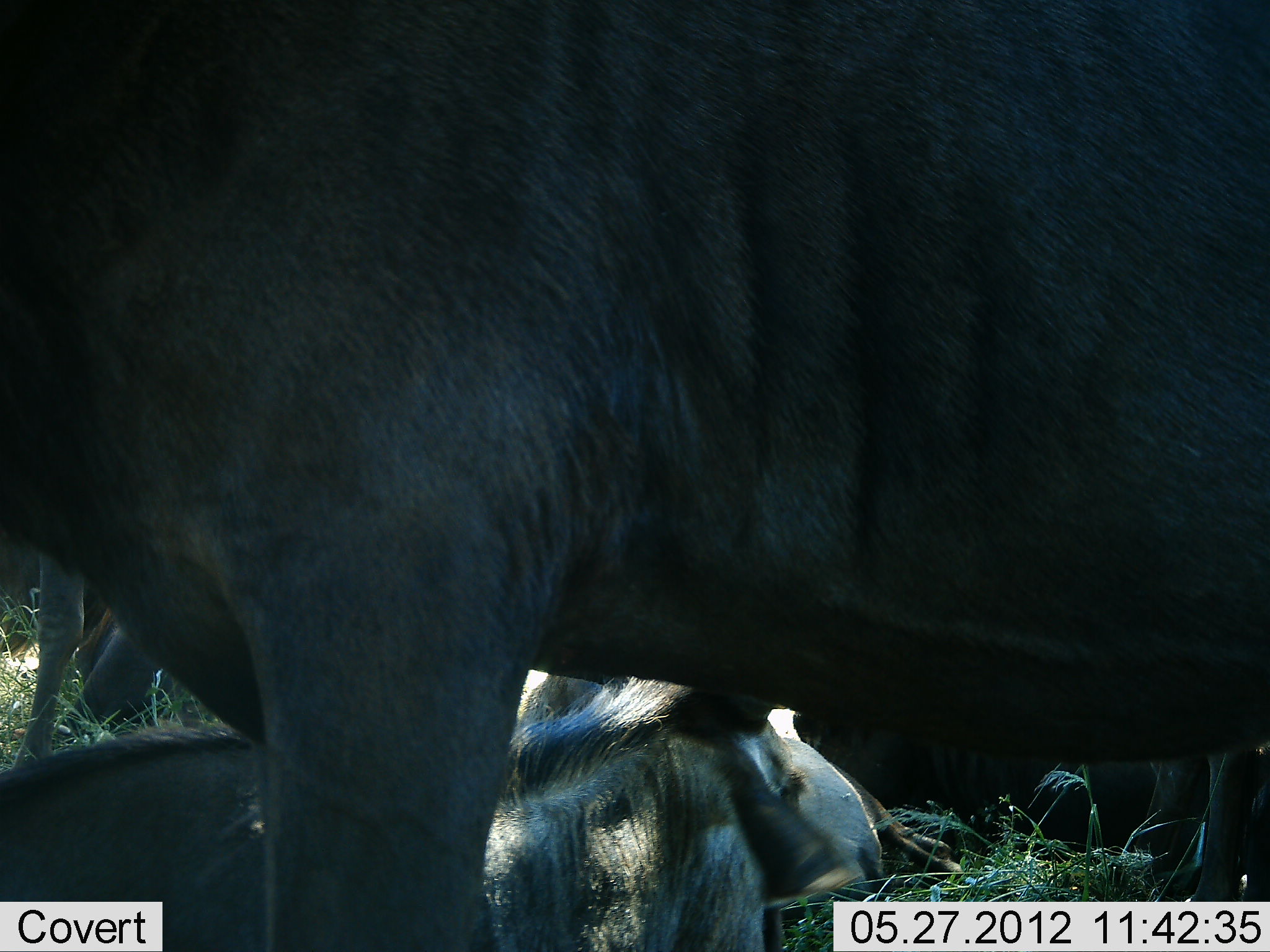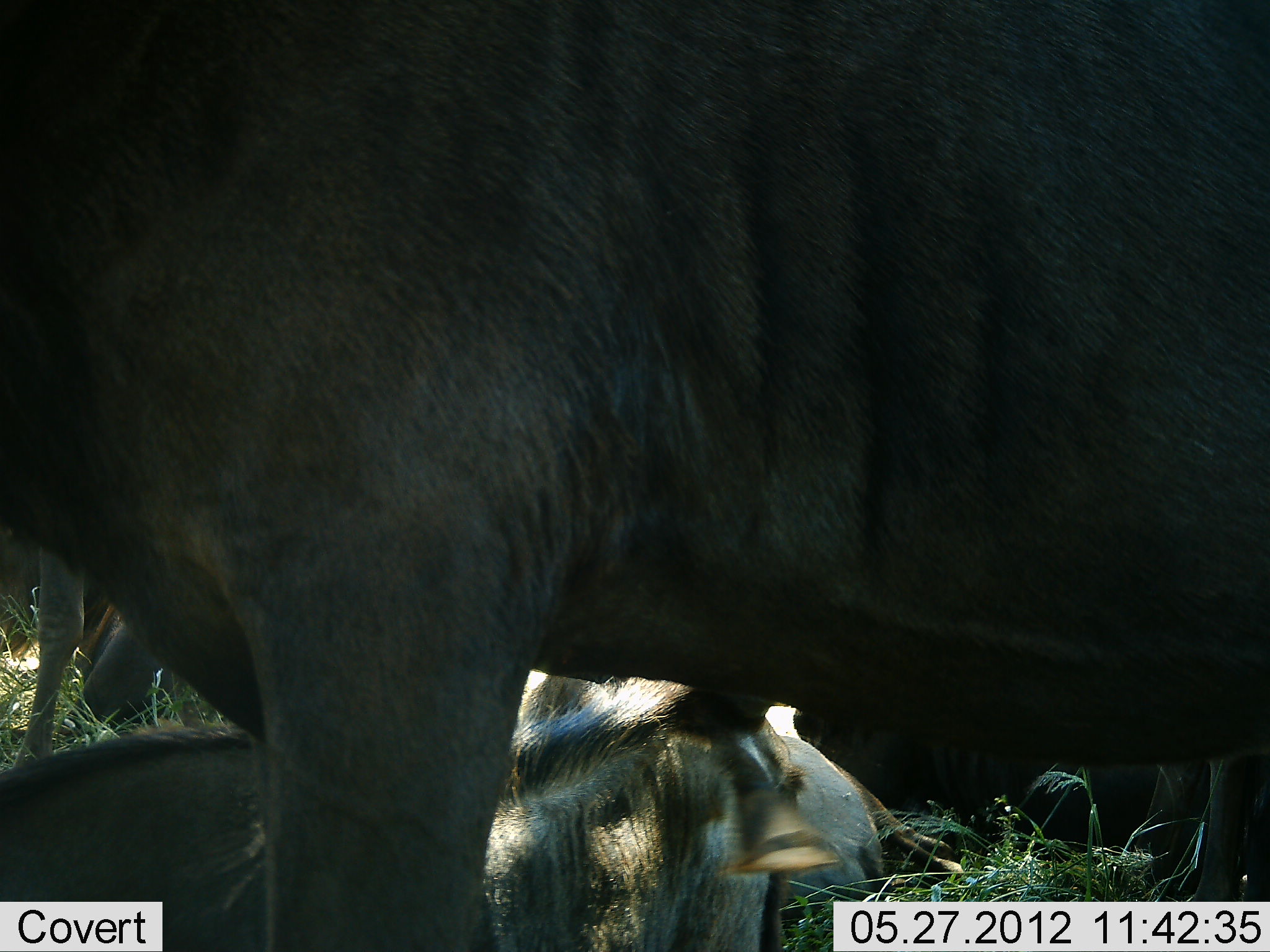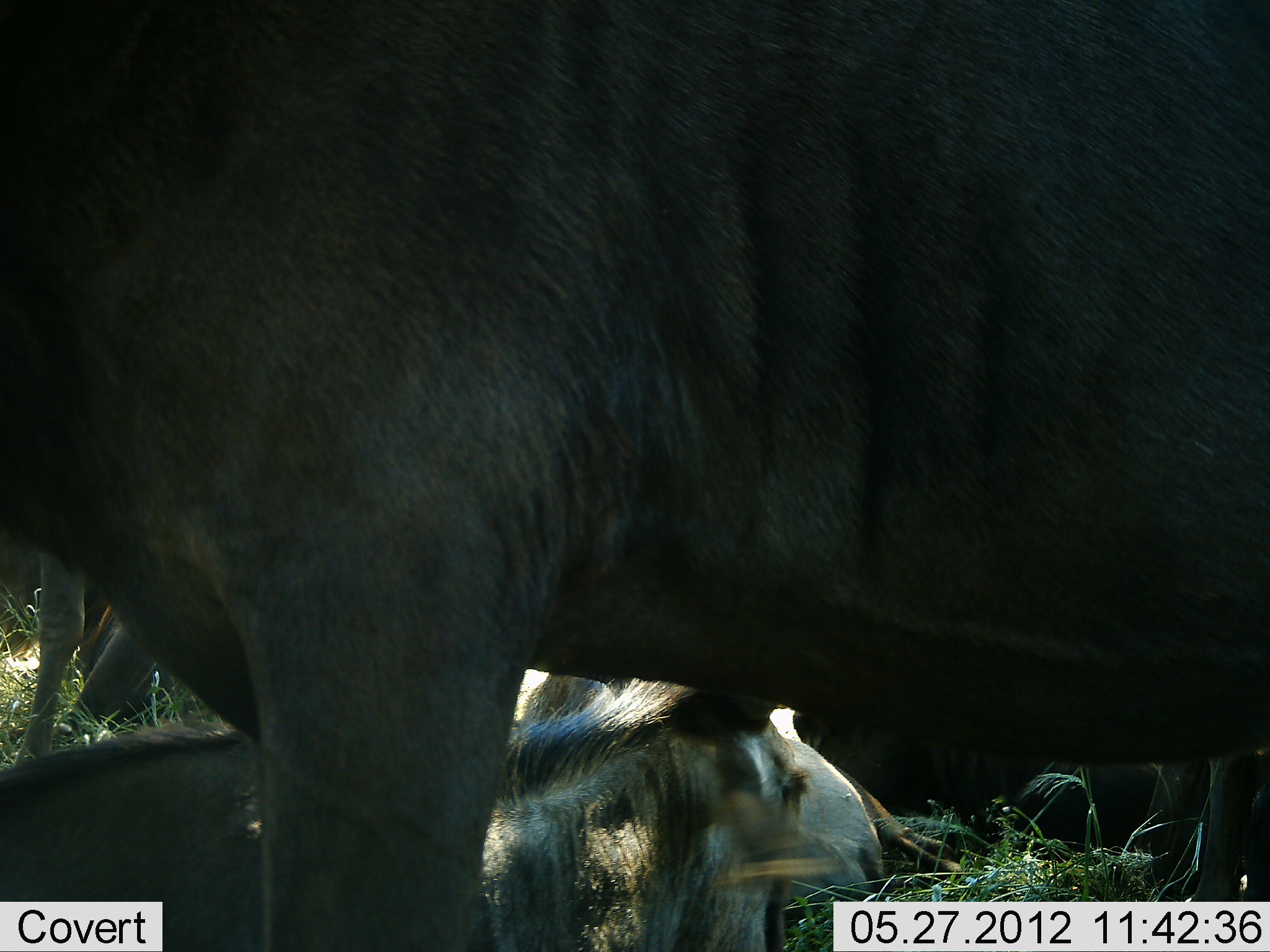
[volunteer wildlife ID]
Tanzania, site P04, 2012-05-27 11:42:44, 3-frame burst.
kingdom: Animalia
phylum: Chordata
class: Mammalia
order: Artiodactyla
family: Bovidae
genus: Connochaetes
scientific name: Connochaetes taurinus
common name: blue wildebeest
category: wildebeest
Wildebeest (blue wildebeest) (Connochaetes taurinus), count 4. Behavior (volunteer vote fractions): standing 80%, resting 100%, moving 0%, interacting 0%. Young present (vote fraction): 0%. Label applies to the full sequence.